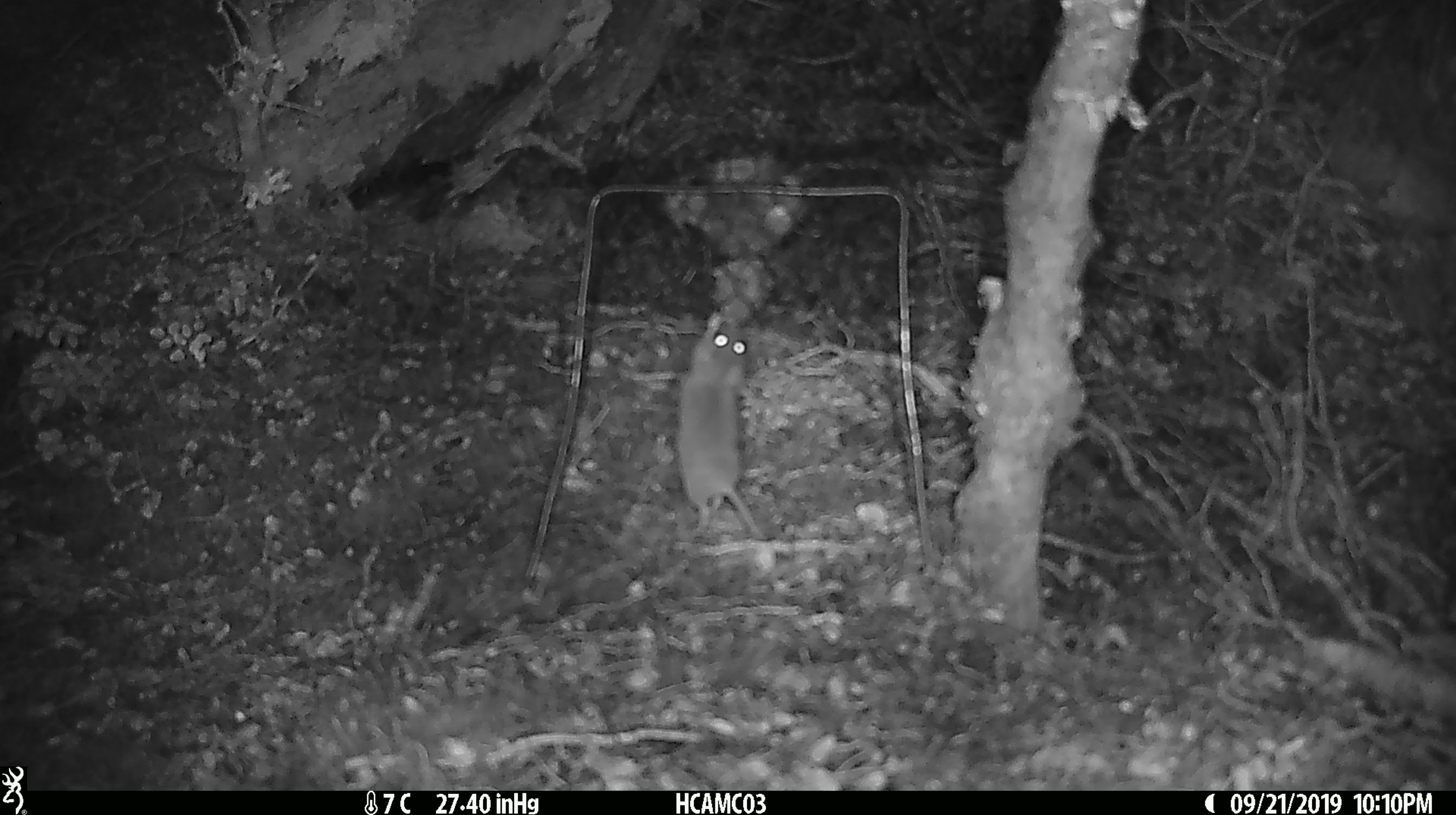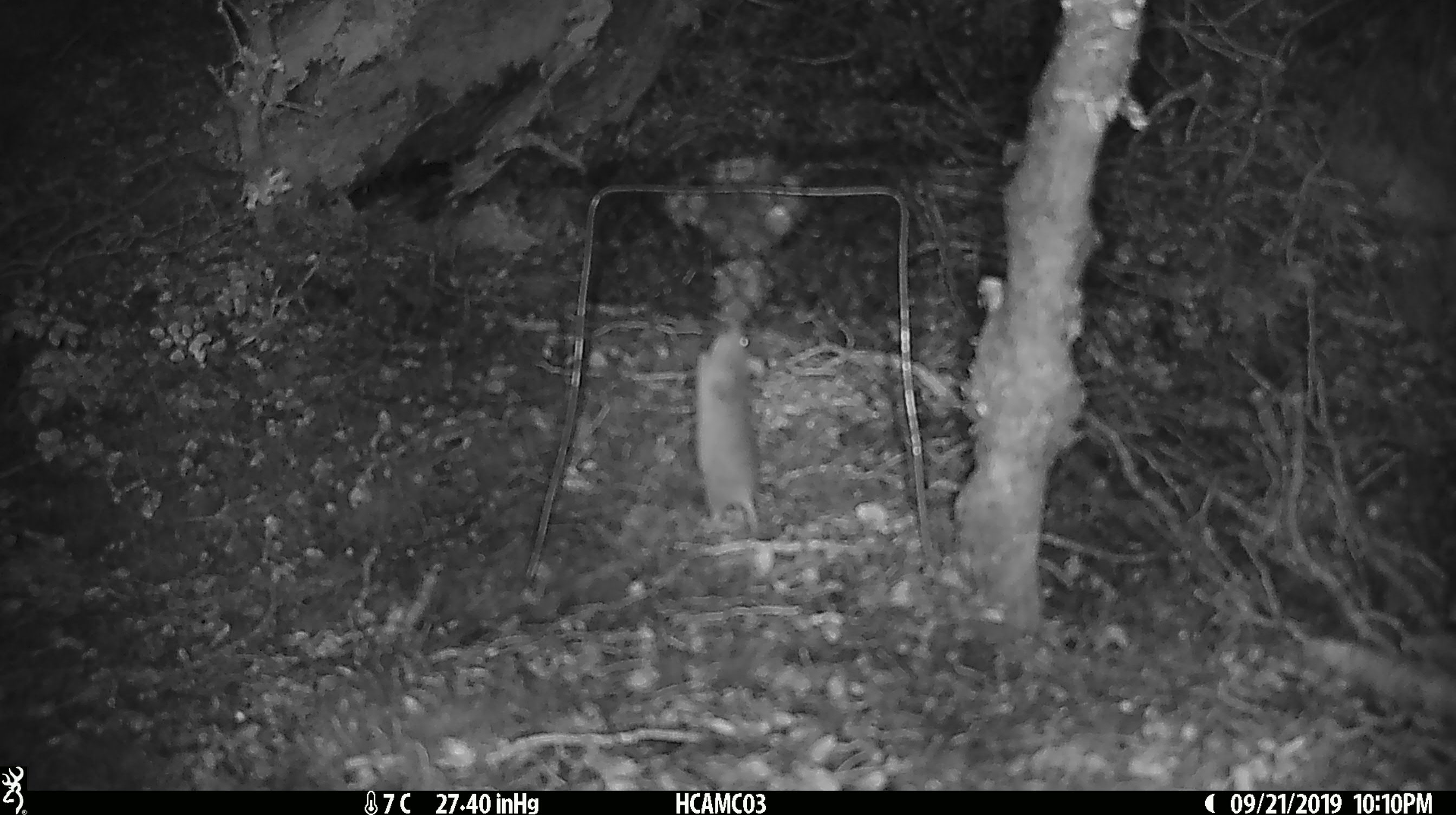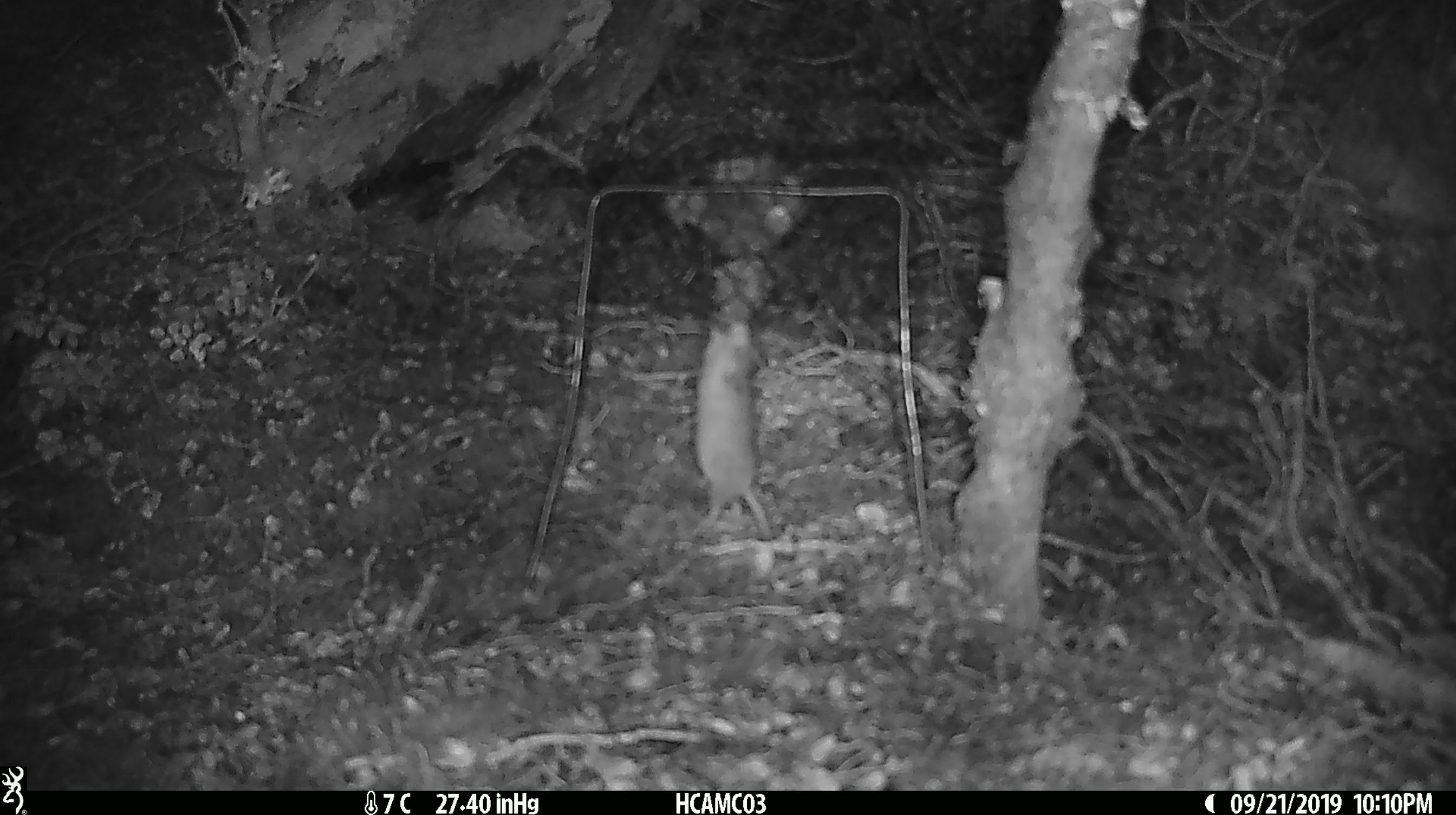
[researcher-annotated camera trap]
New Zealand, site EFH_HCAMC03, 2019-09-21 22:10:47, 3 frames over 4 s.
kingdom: Animalia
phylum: Chordata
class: Mammalia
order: Rodentia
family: Muridae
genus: Mus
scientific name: Mus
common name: mouse